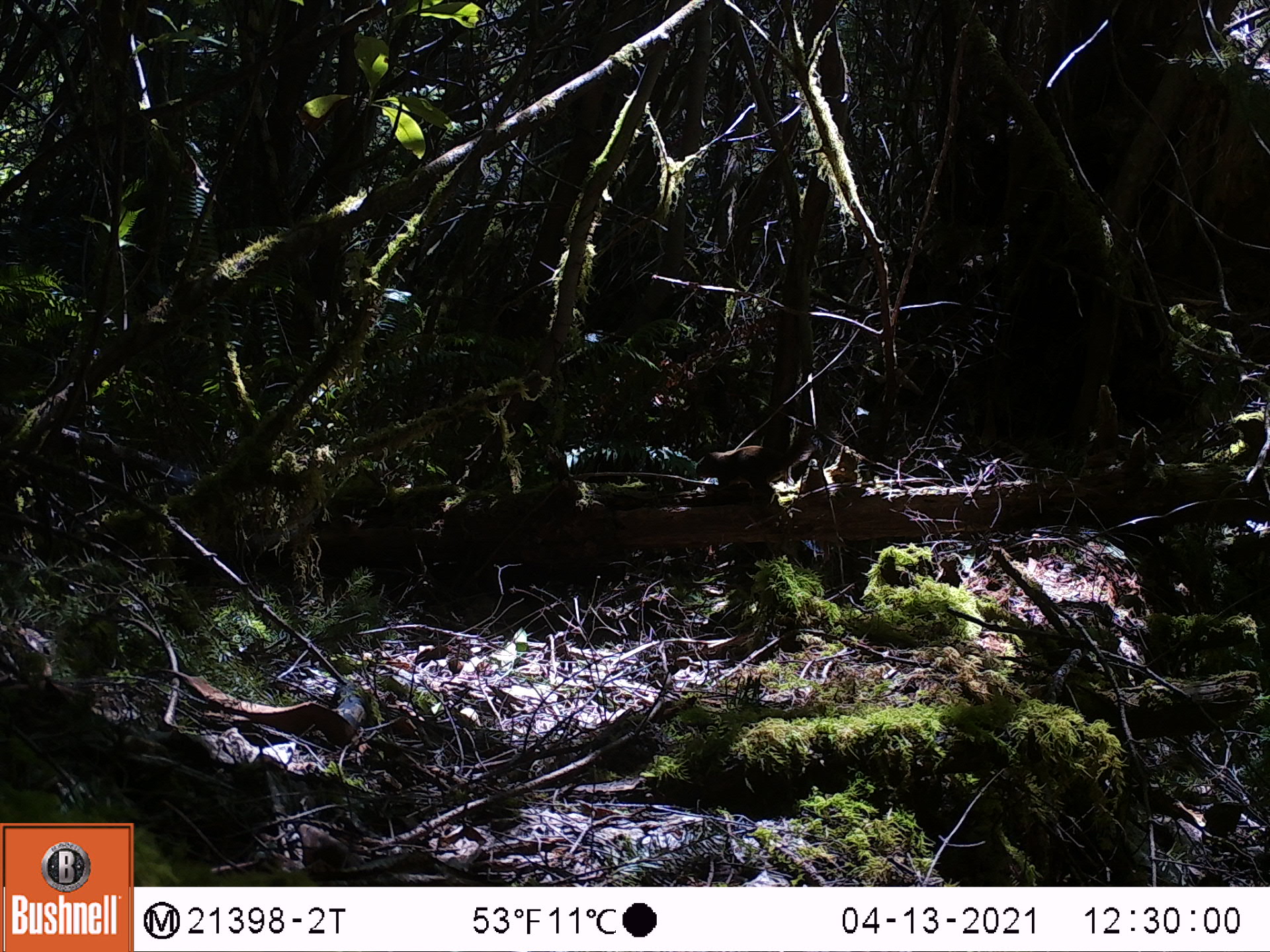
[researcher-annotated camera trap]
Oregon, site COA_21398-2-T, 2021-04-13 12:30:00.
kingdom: Animalia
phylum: Chordata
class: Mammalia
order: Rodentia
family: Sciuridae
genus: Tamiasciurus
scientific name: Tamiasciurus douglasii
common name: douglas squirrel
Douglas squirrel (Tamiasciurus douglasii).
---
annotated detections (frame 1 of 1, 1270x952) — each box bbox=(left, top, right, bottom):
douglas squirrel: bbox=(692, 426, 841, 496)